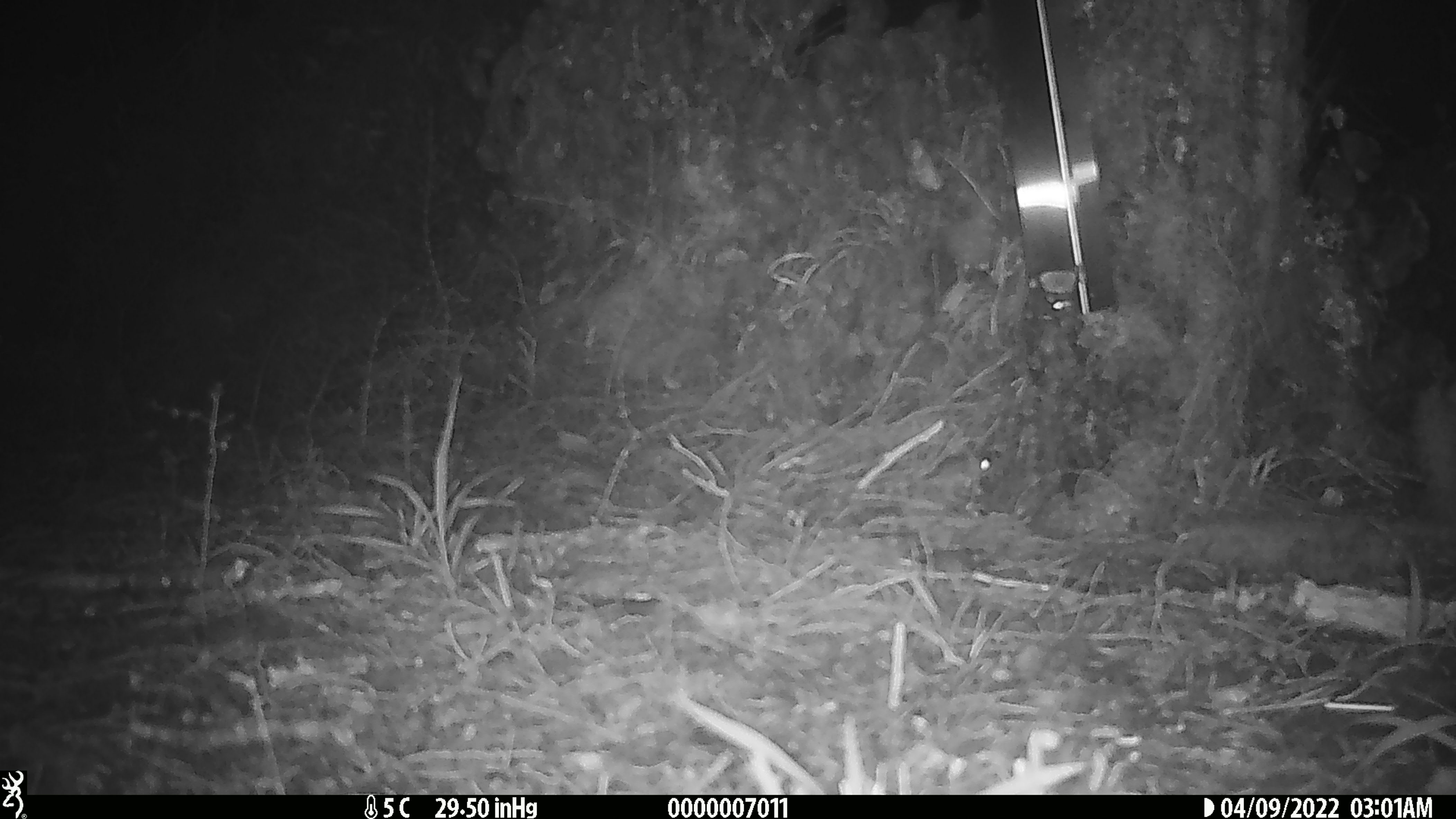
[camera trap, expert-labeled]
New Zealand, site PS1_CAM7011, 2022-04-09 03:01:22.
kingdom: Animalia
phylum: Chordata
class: Mammalia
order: Rodentia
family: Muridae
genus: Mus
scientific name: Mus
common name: mouse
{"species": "mouse (Mus)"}